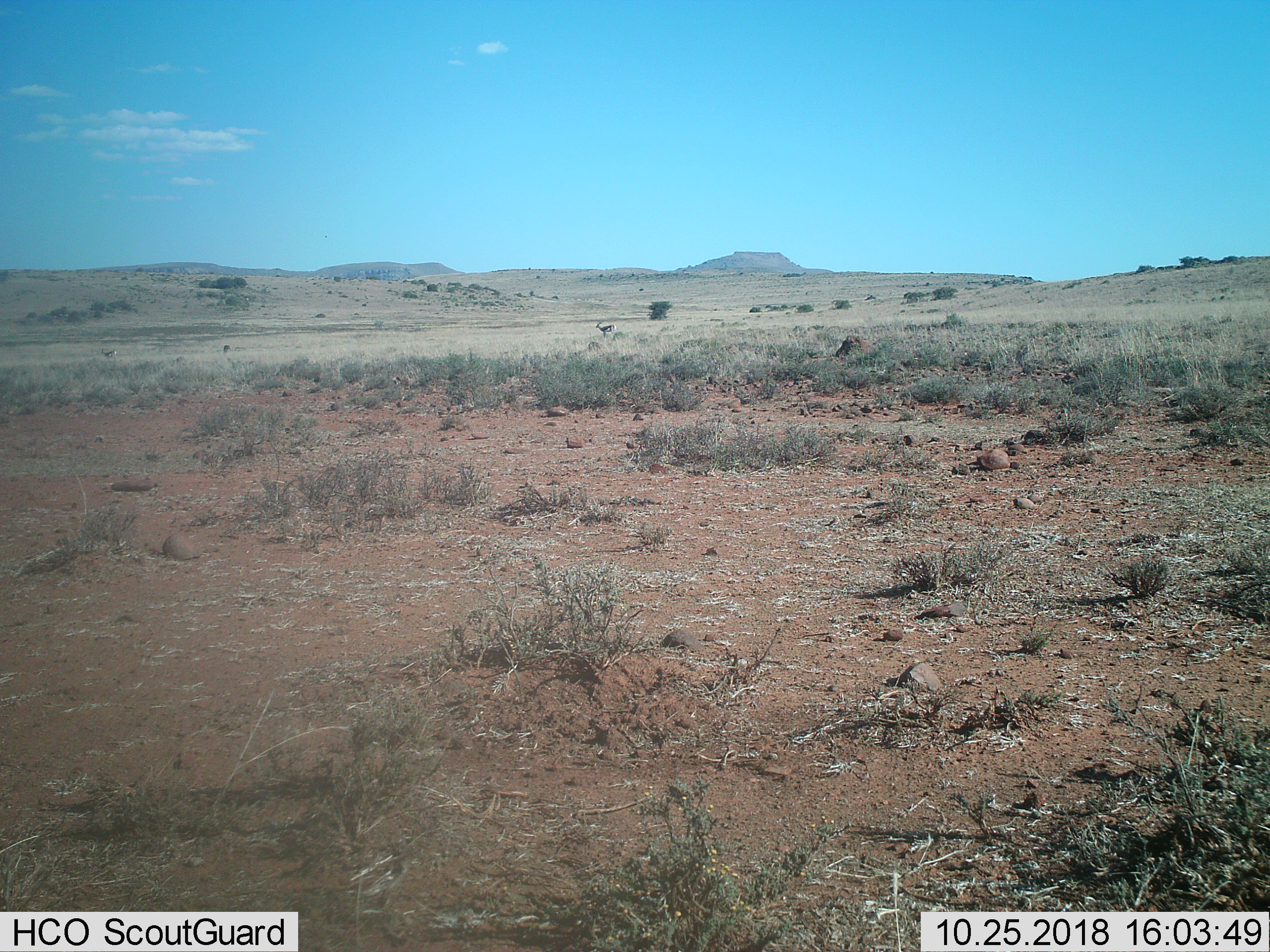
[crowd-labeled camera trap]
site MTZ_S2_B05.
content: unidentified animal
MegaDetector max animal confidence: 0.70